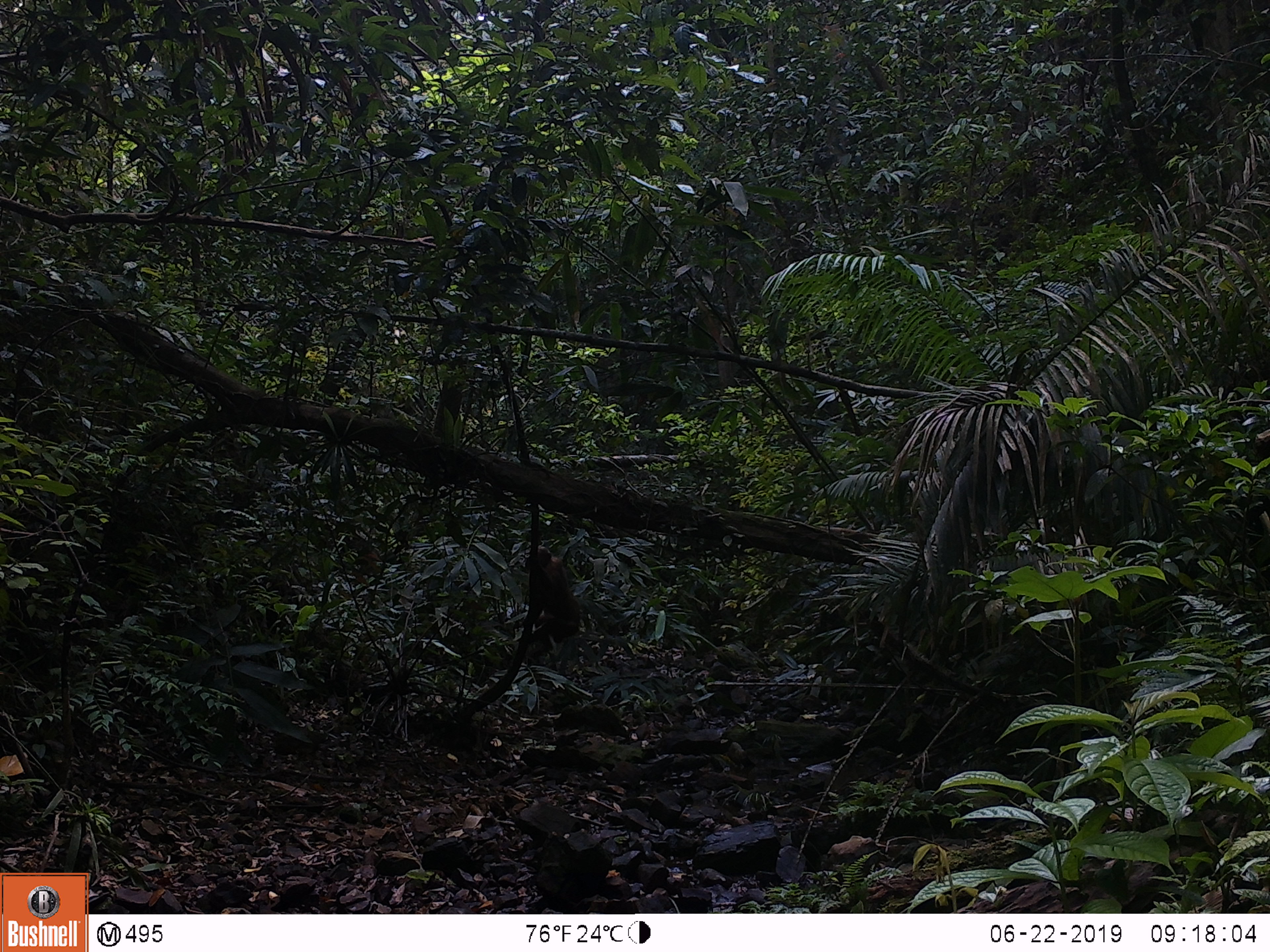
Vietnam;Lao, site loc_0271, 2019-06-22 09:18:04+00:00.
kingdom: Animalia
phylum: Chordata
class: Mammalia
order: Primates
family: Cercopithecidae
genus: Macaca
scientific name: Macaca arctoides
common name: stump-tailed macaque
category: stump tailed macaque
Stump tailed macaque (stump-tailed macaque) (Macaca arctoides). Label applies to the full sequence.